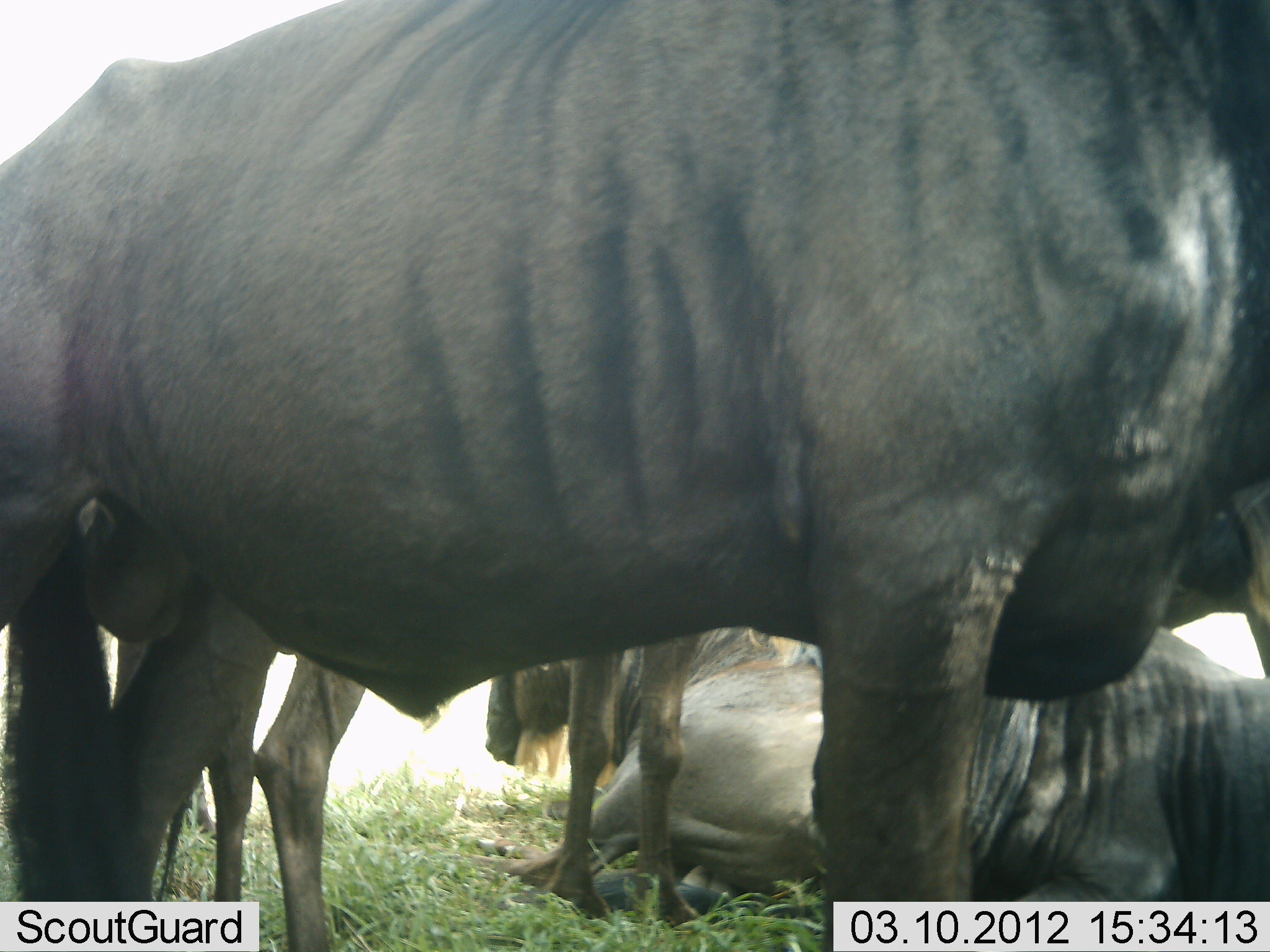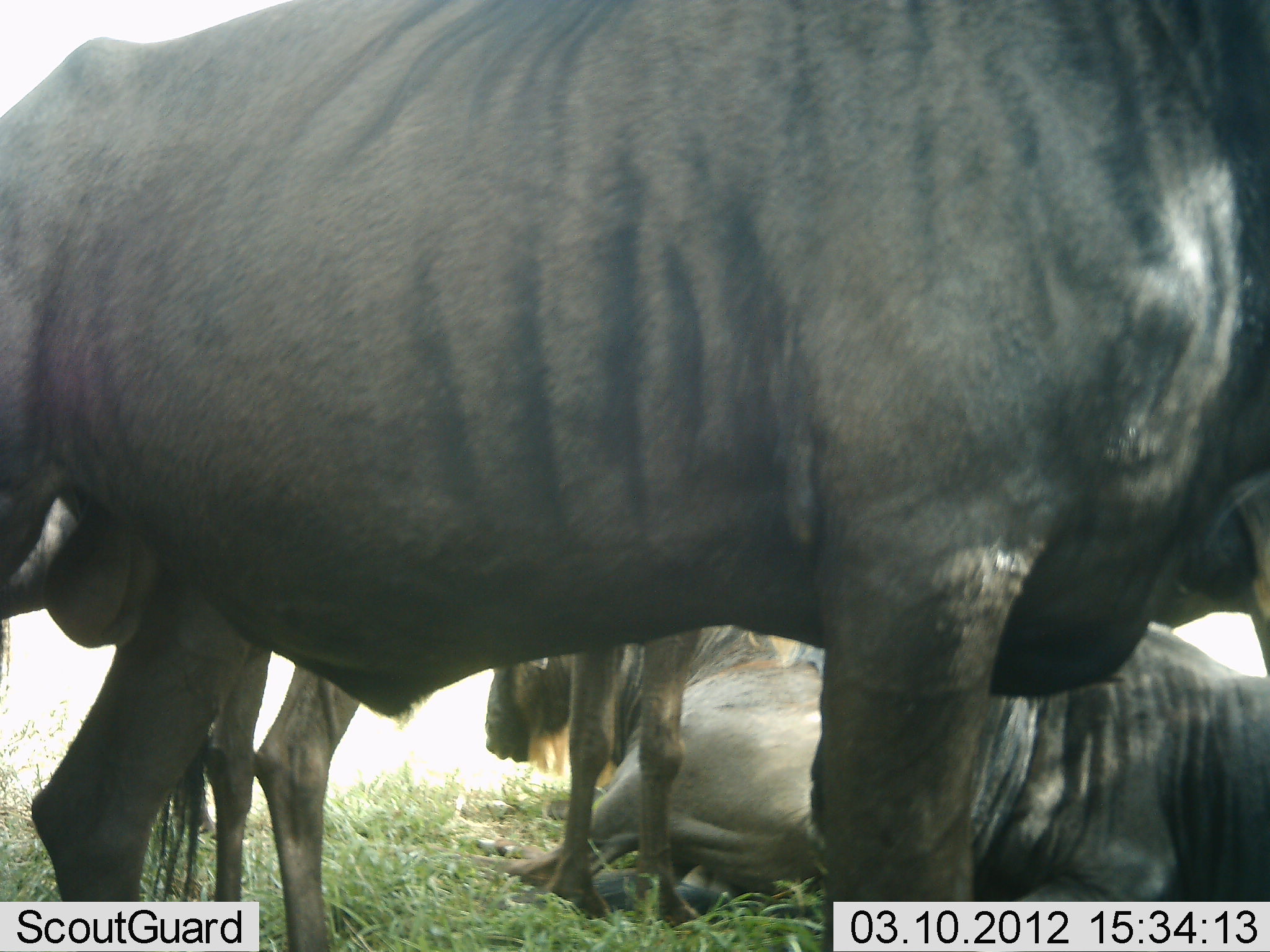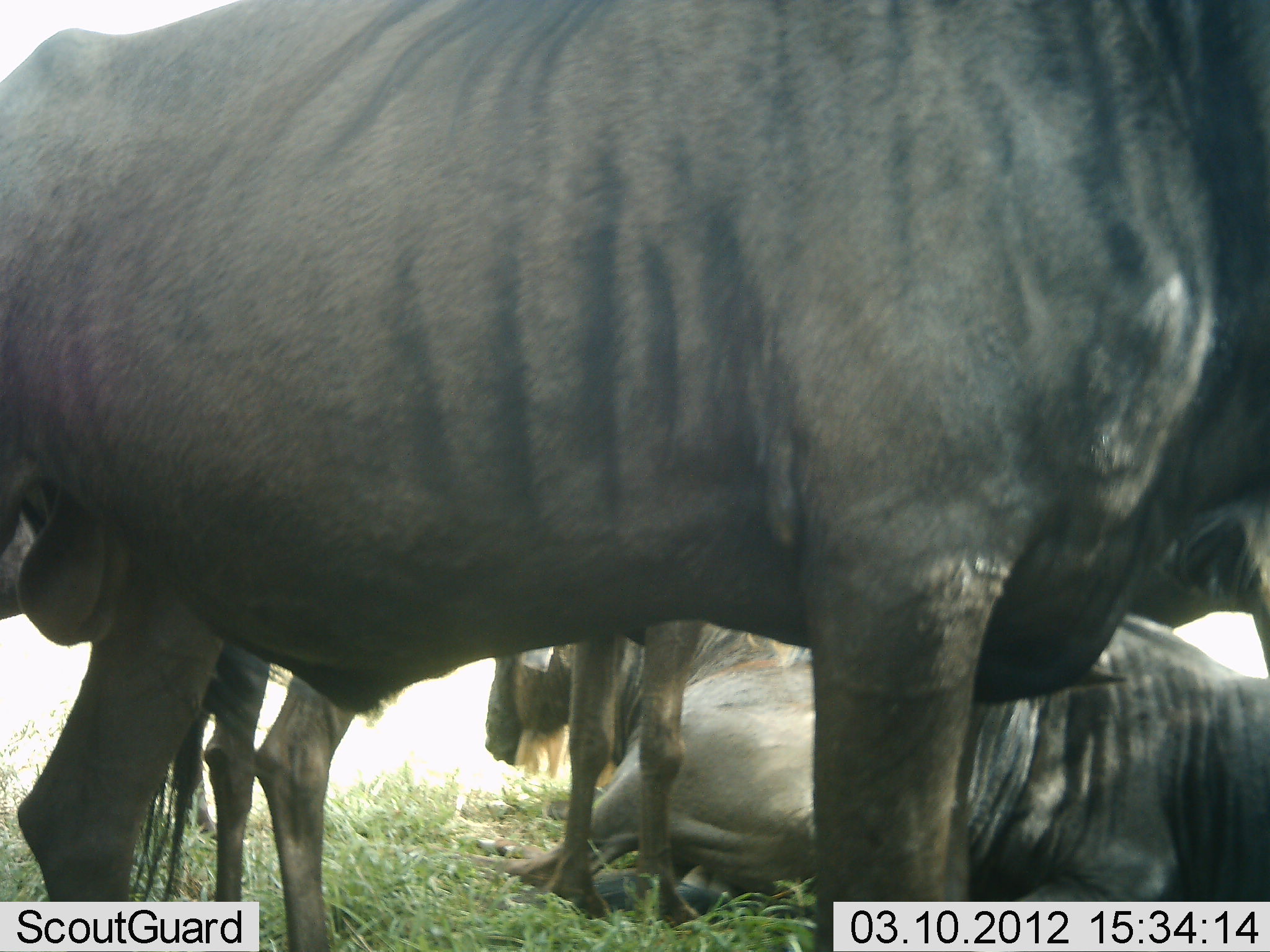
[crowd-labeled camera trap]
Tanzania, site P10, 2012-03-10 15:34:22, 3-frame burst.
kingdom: Animalia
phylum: Chordata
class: Mammalia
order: Artiodactyla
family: Bovidae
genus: Connochaetes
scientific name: Connochaetes taurinus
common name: blue wildebeest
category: wildebeest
Wildebeest (blue wildebeest) (Connochaetes taurinus), count 4. Behavior (volunteer vote fractions): standing 76%, resting 90%, moving 10%, interacting 5%. Young present (vote fraction): 0%. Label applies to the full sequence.